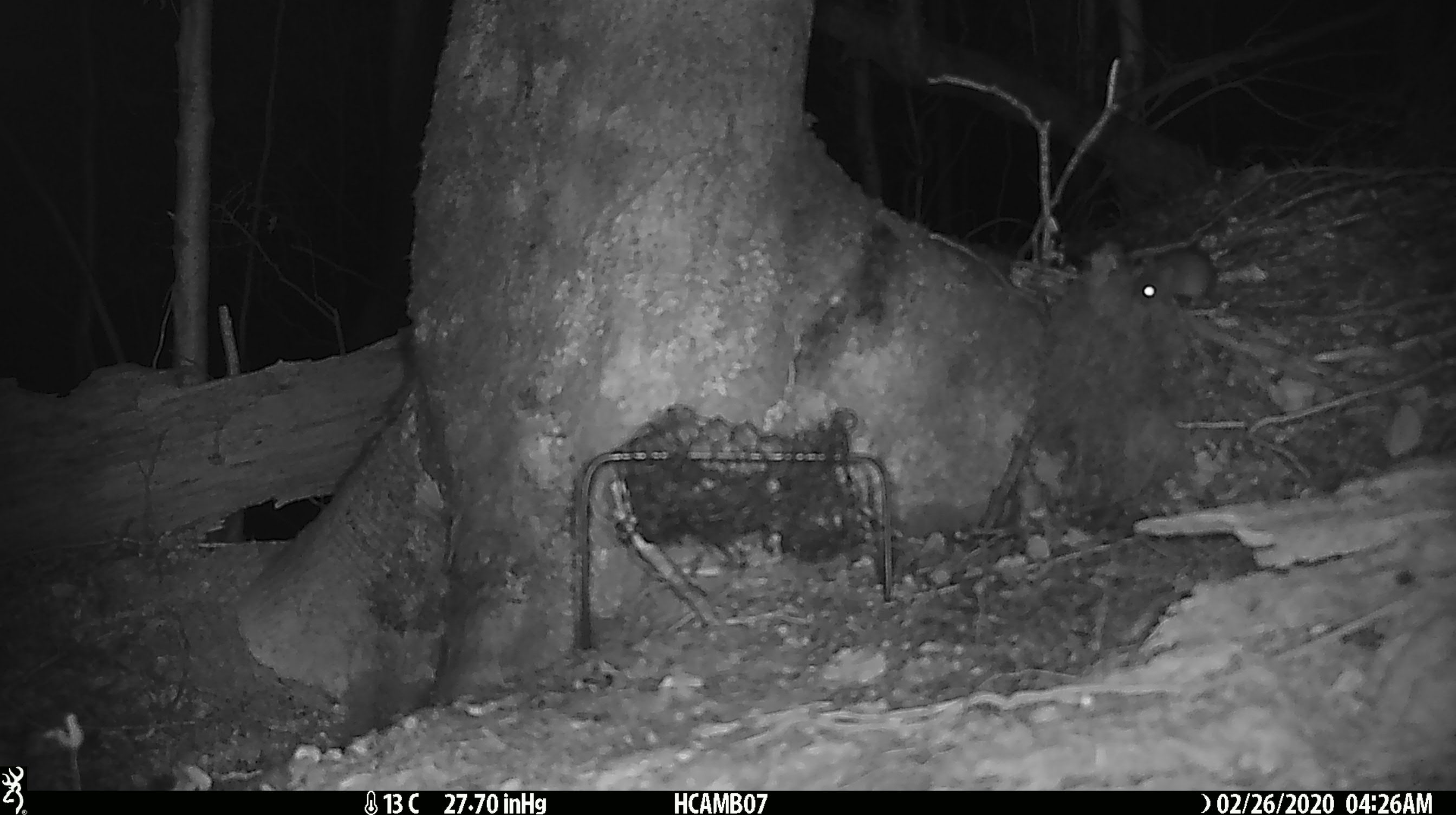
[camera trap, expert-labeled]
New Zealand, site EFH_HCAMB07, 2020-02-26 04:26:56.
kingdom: Animalia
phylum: Chordata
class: Mammalia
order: Rodentia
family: Muridae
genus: Mus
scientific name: Mus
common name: mouse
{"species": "mouse (Mus)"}